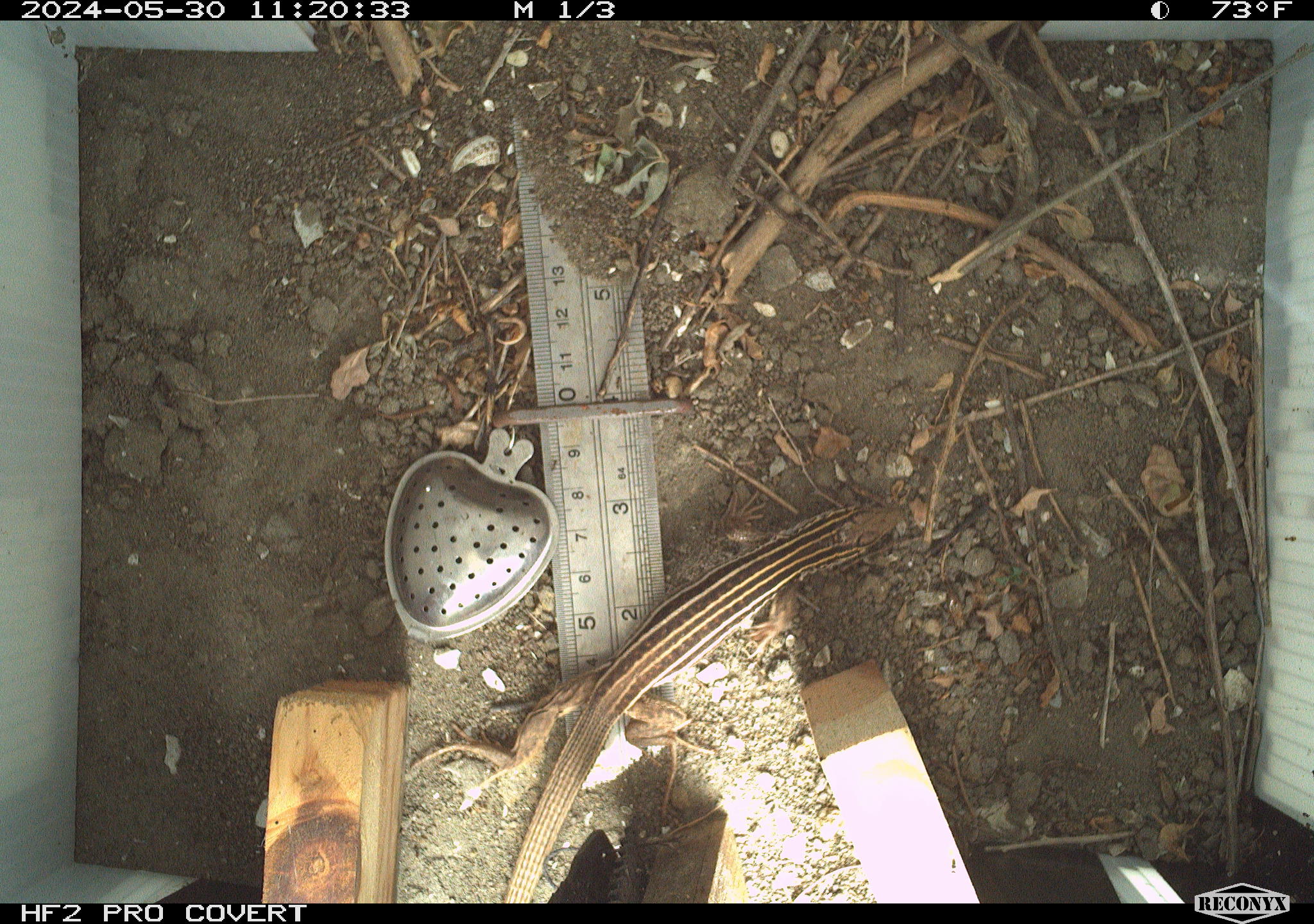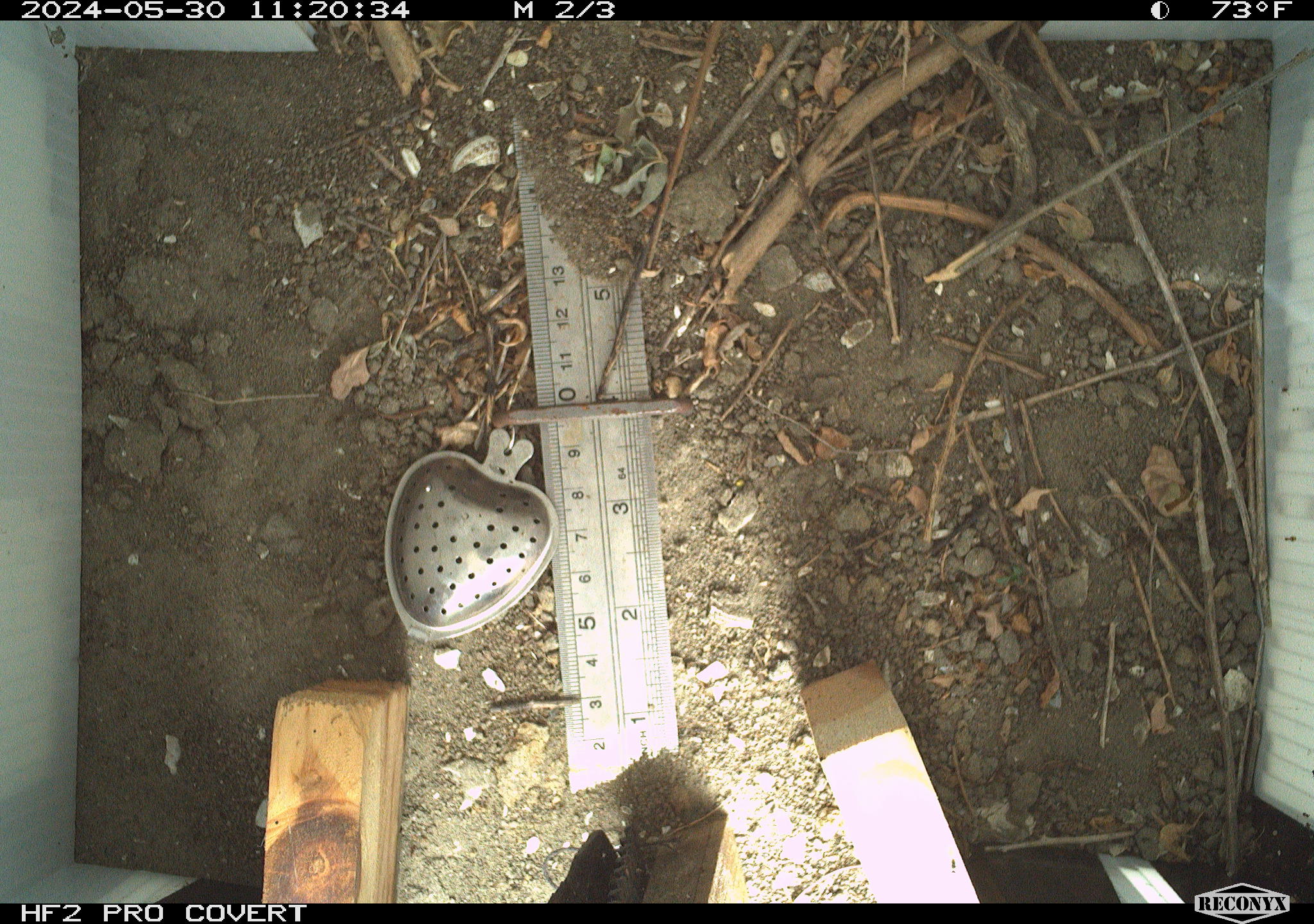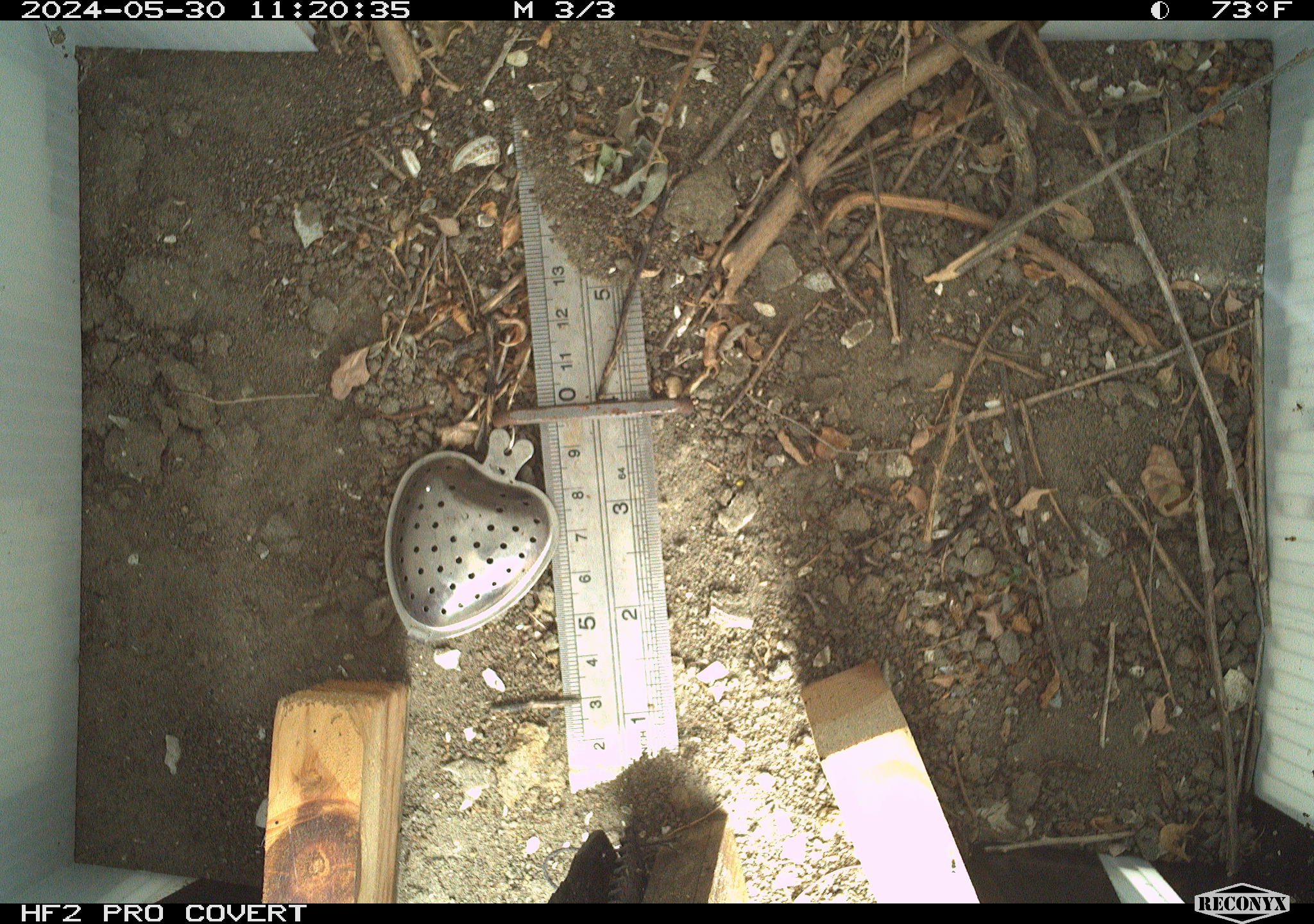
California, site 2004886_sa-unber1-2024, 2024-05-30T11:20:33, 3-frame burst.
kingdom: Animalia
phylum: Chordata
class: Reptilia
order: Squamata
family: Teiidae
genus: Aspidoscelis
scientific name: Aspidoscelis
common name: whiptail lizards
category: aspidoscelis species